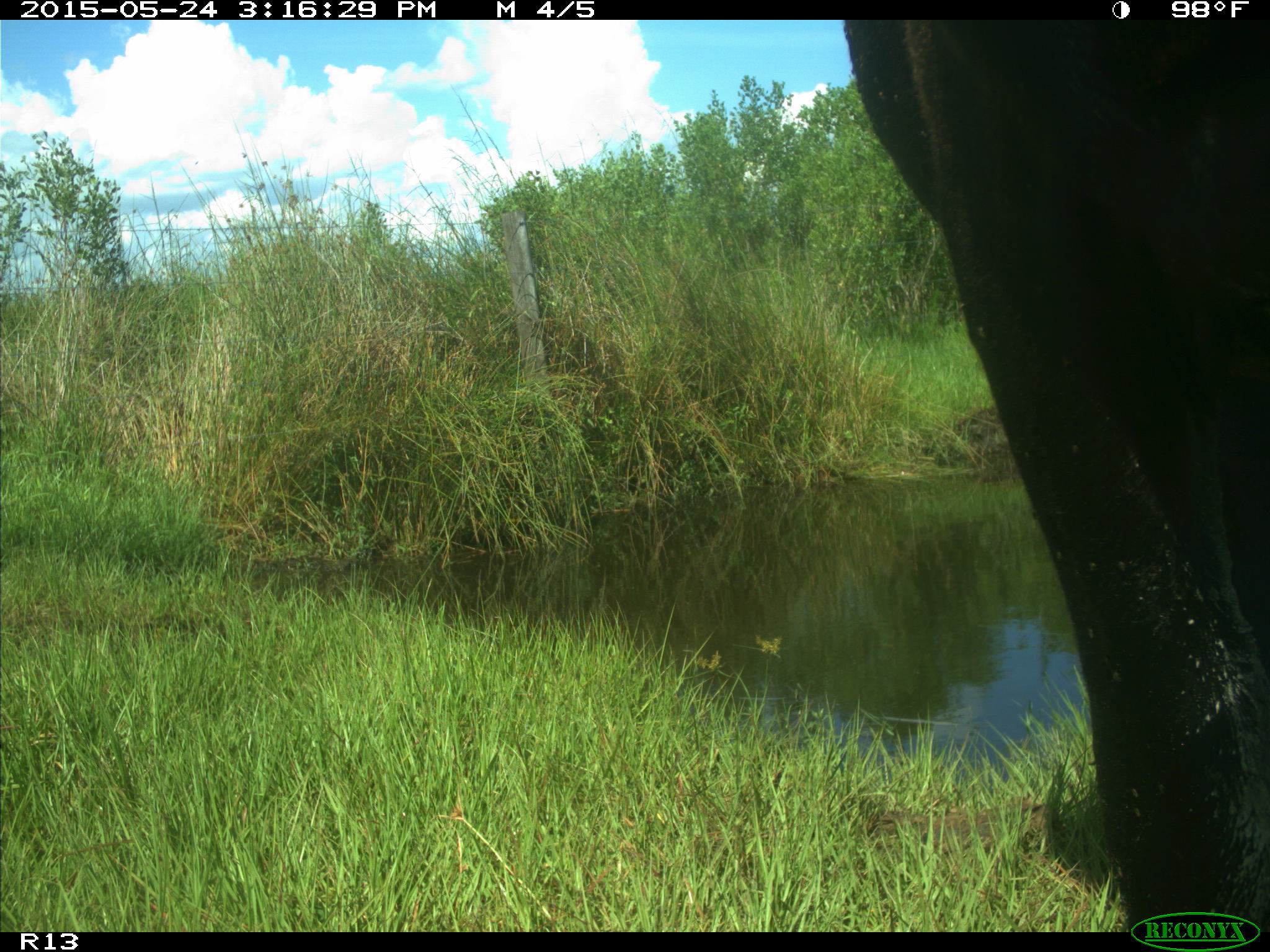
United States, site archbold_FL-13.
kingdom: Animalia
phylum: Chordata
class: Mammalia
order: Artiodactyla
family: Bovidae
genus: Bos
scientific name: Bos taurus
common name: domestic cow